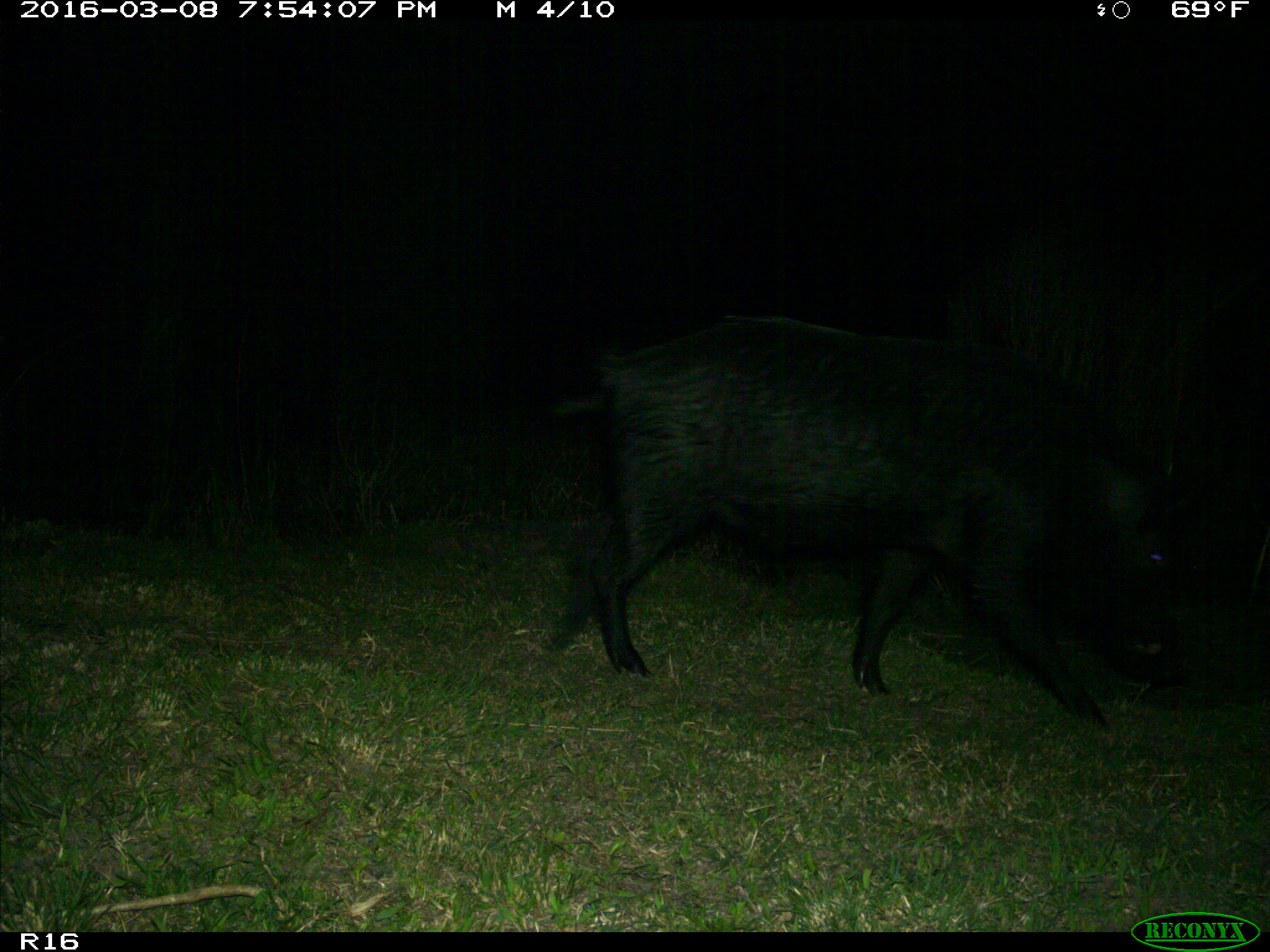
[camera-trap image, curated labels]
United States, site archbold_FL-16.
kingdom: Animalia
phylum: Chordata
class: Mammalia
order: Artiodactyla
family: Suidae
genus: Sus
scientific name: Sus scrofa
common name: wild boar